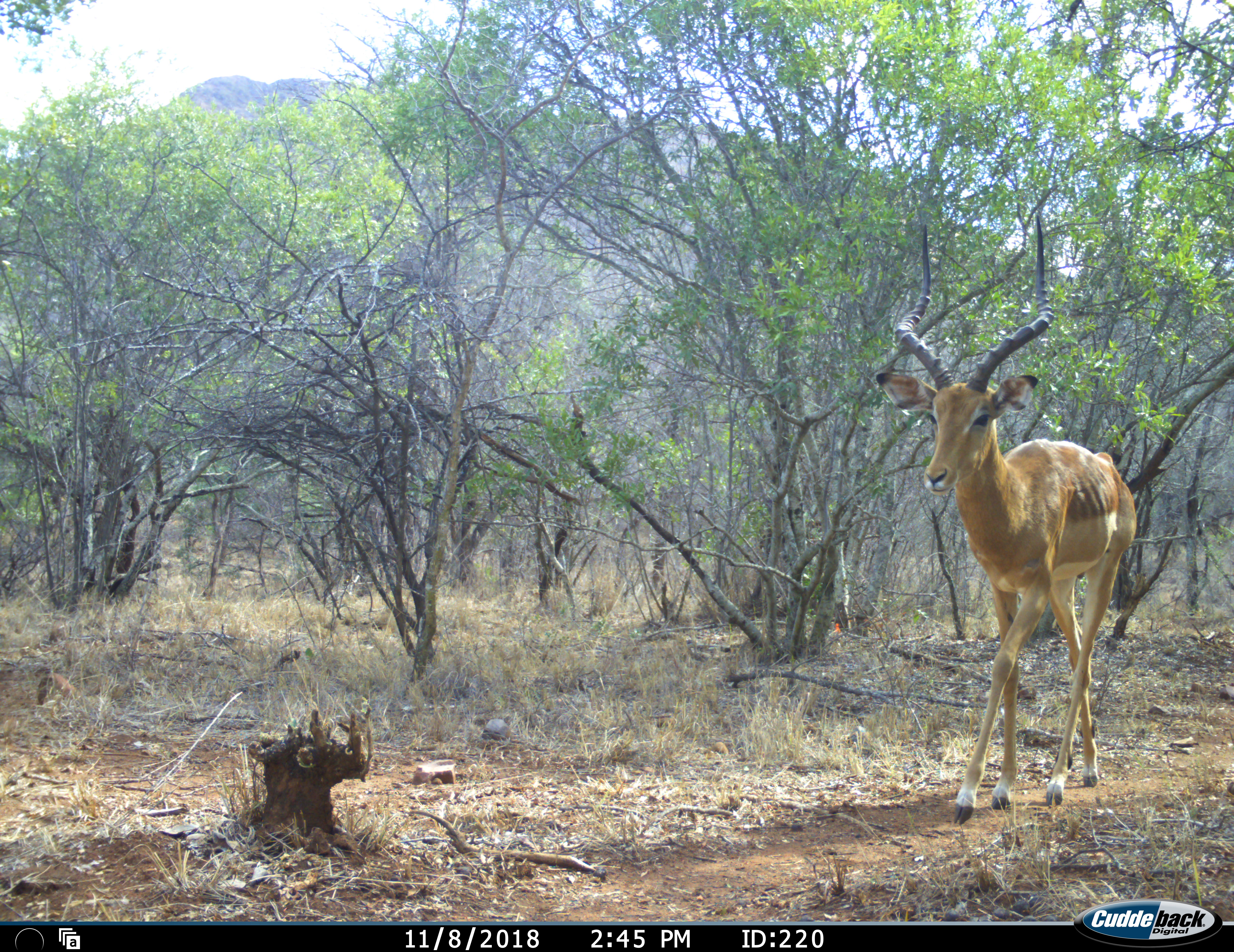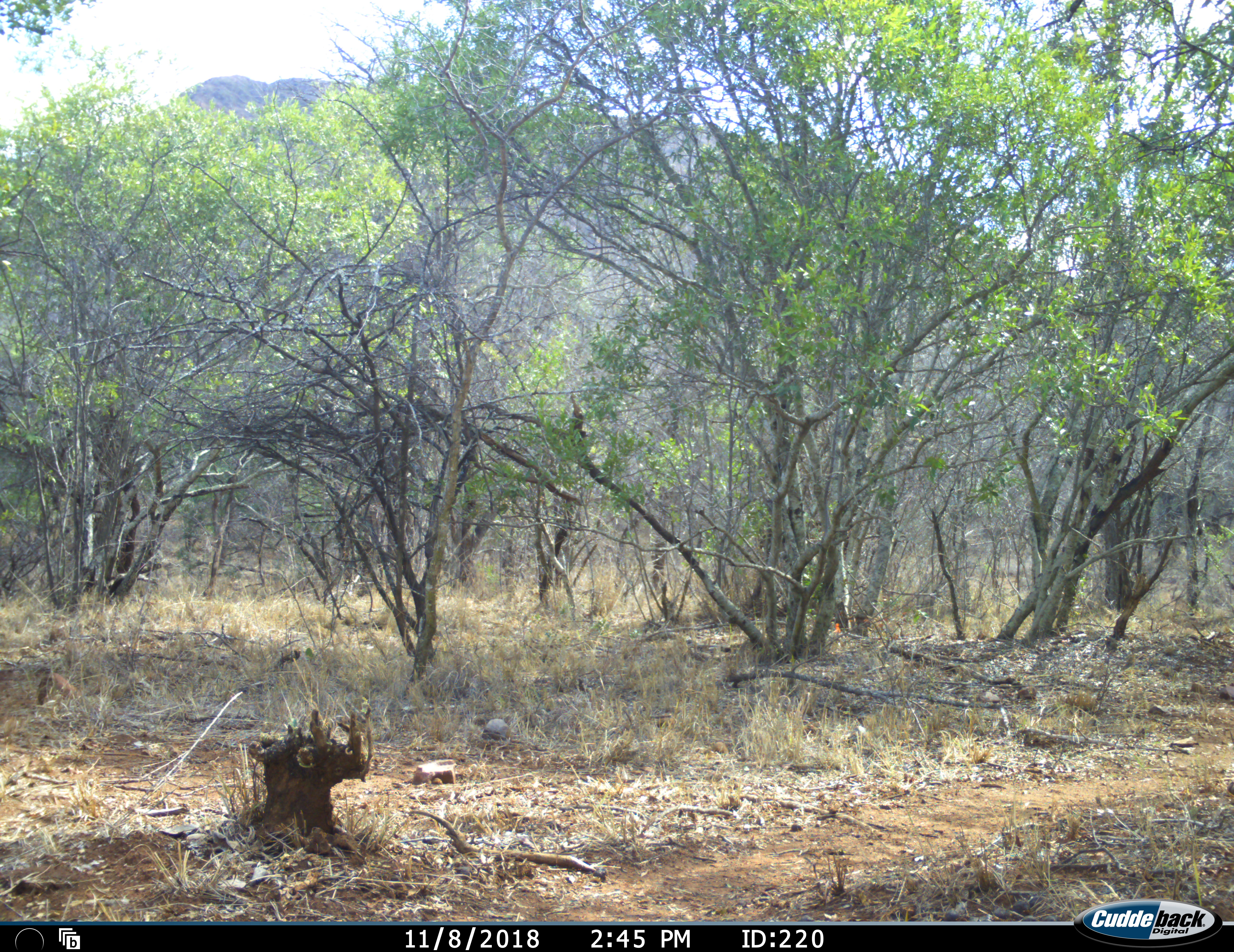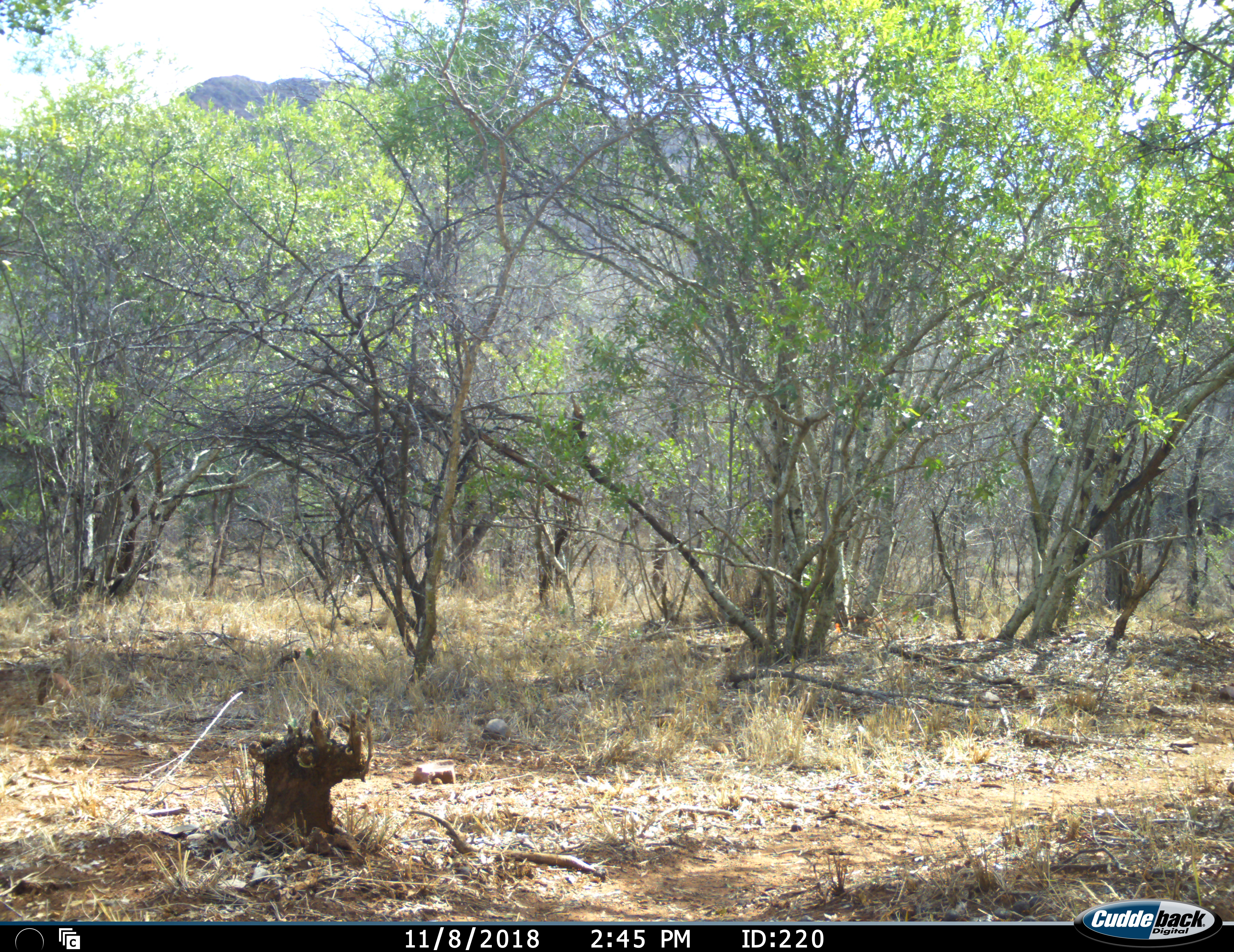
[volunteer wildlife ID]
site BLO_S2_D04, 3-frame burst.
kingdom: Animalia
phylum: Chordata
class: Mammalia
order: Artiodactyla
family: Bovidae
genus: Aepyceros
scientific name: Aepyceros melampus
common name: impala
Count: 1.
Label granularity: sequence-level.